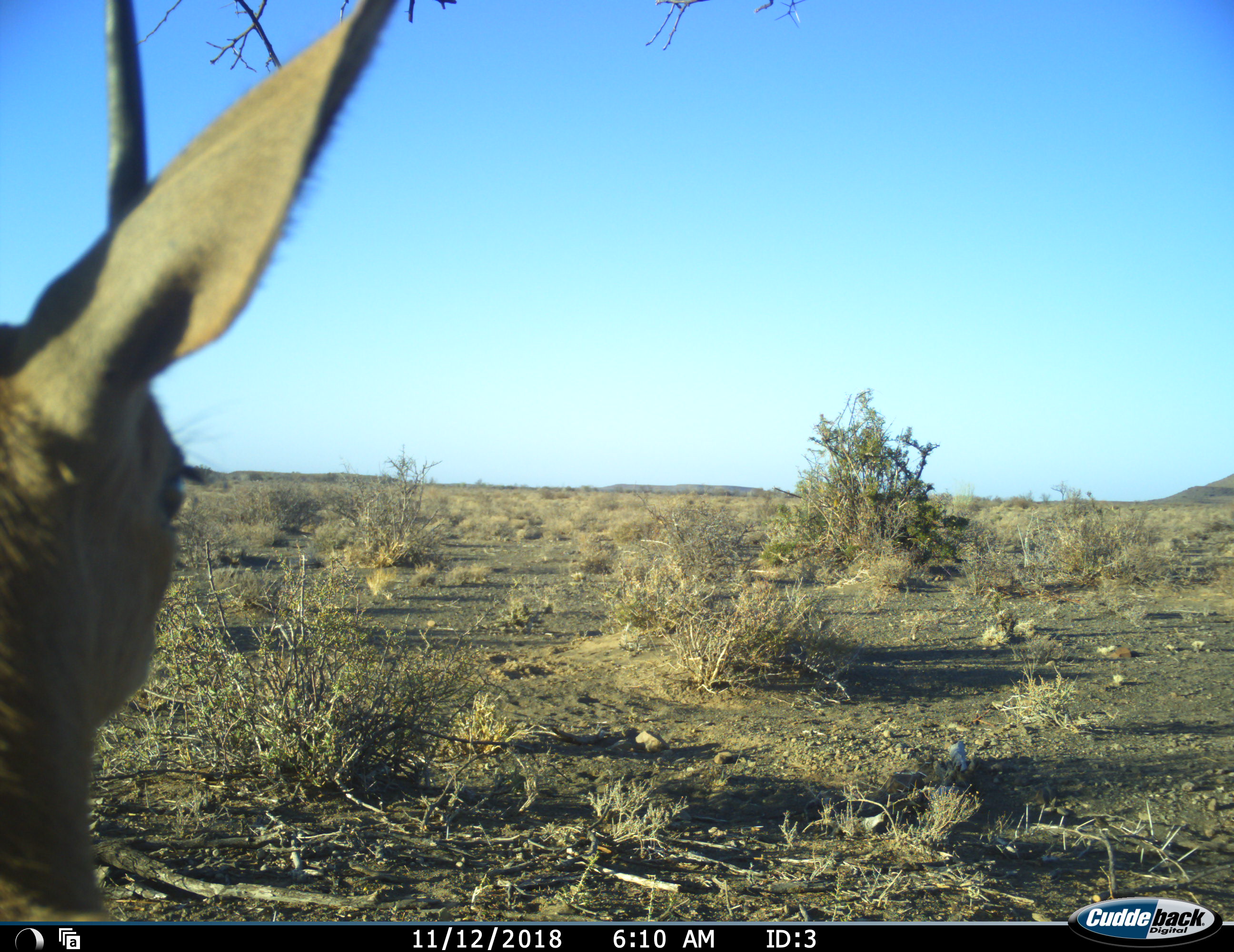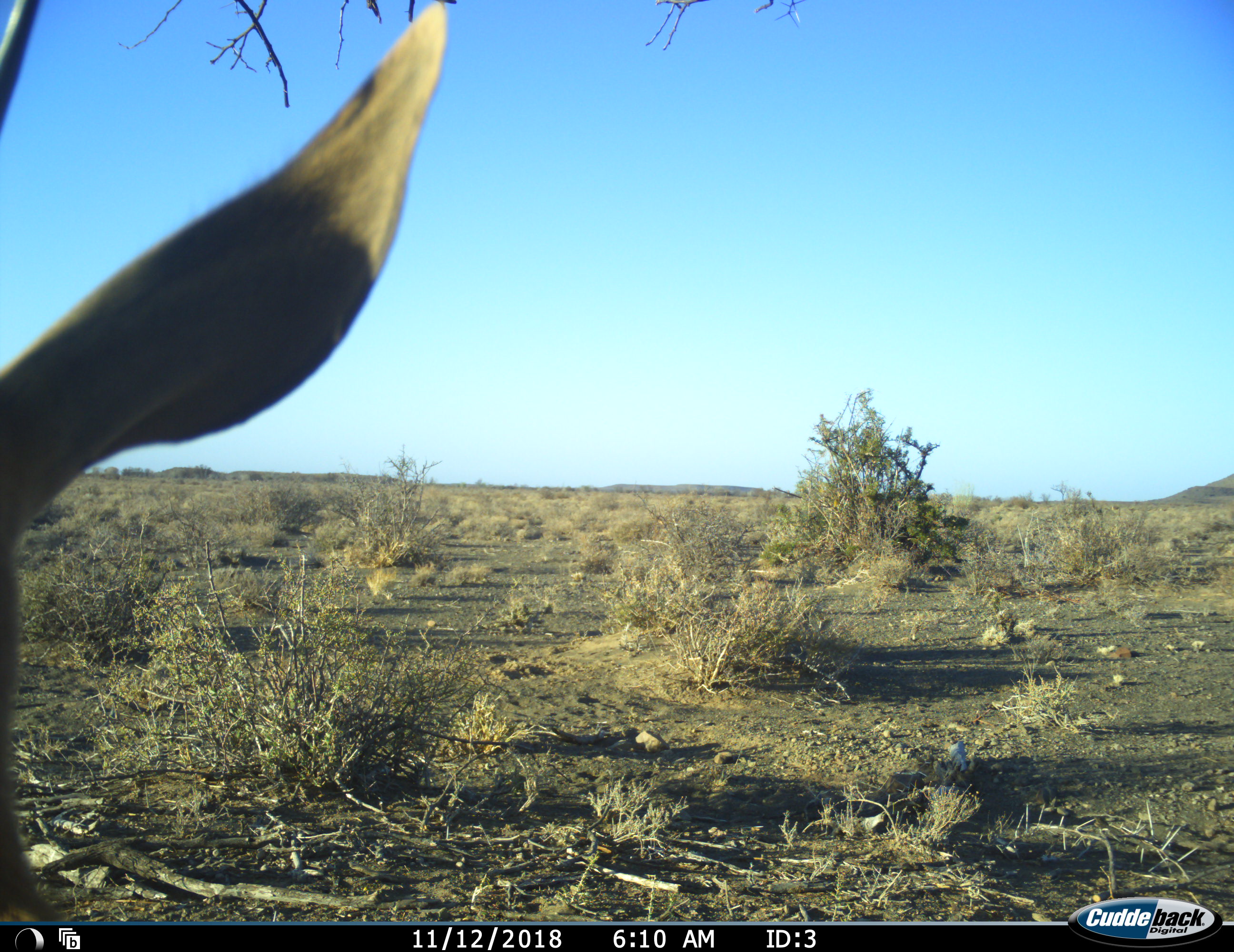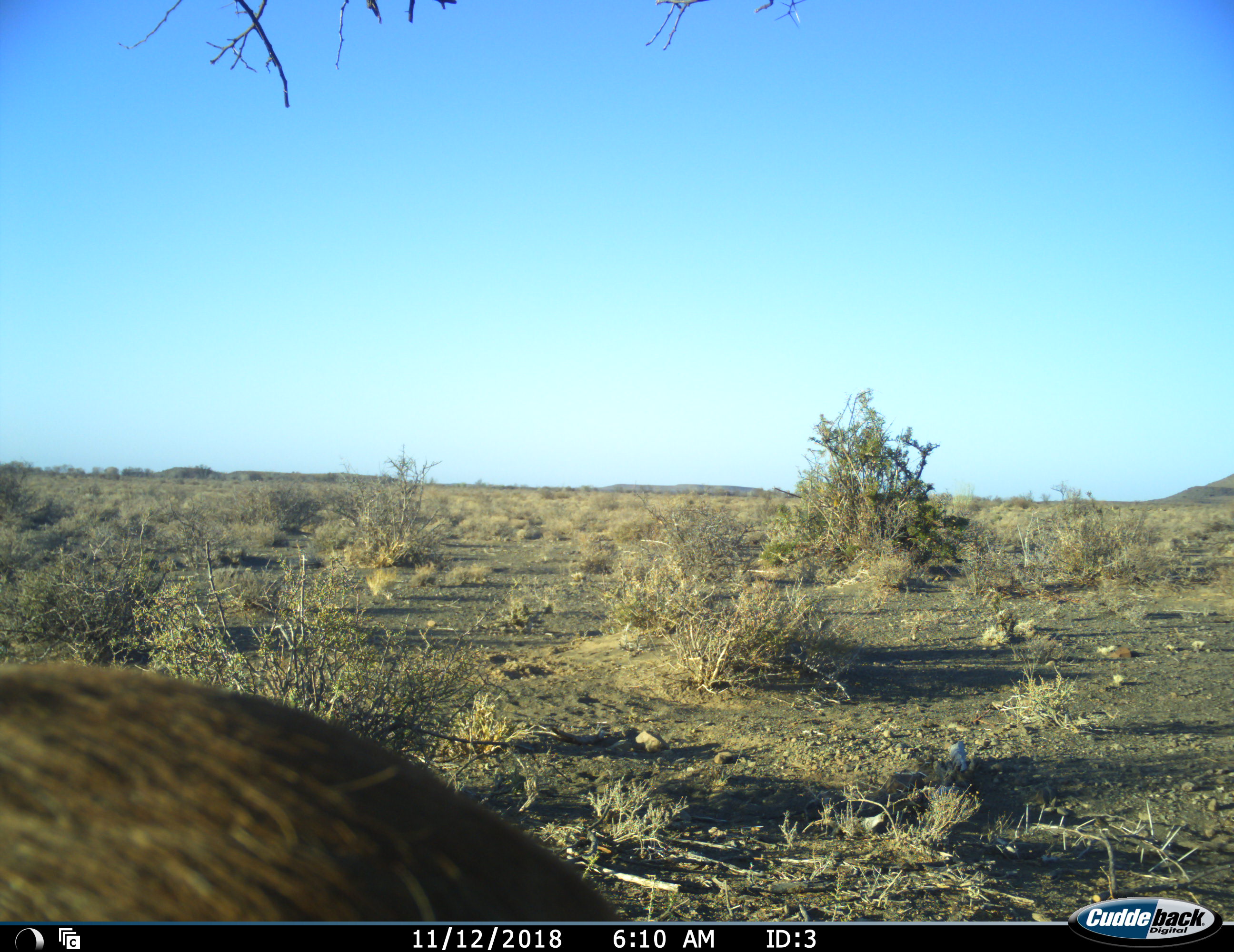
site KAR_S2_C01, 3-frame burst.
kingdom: Animalia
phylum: Chordata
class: Mammalia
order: Artiodactyla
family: Bovidae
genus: Tragelaphus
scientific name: Tragelaphus oryx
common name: eland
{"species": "eland (Tragelaphus oryx)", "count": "1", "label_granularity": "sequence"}